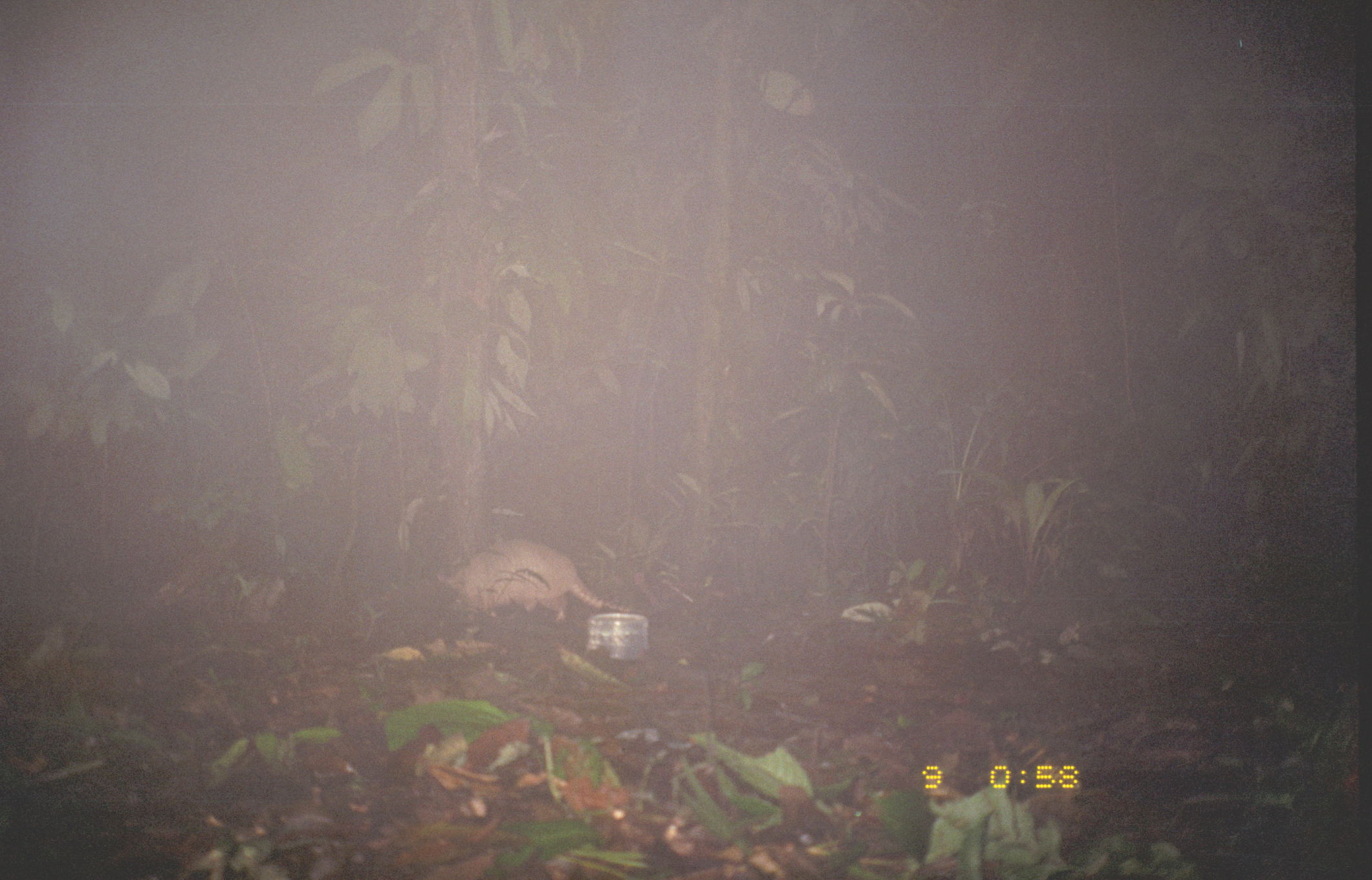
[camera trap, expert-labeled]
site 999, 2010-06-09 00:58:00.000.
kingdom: Animalia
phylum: Chordata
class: Mammalia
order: Cingulata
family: Dasypodidae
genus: Dasypus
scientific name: Dasypus novemcinctus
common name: nine-banded armadillo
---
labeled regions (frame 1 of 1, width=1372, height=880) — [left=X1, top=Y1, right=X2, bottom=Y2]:
dasypus novemcinctus: [left=435, top=538, right=638, bottom=623]